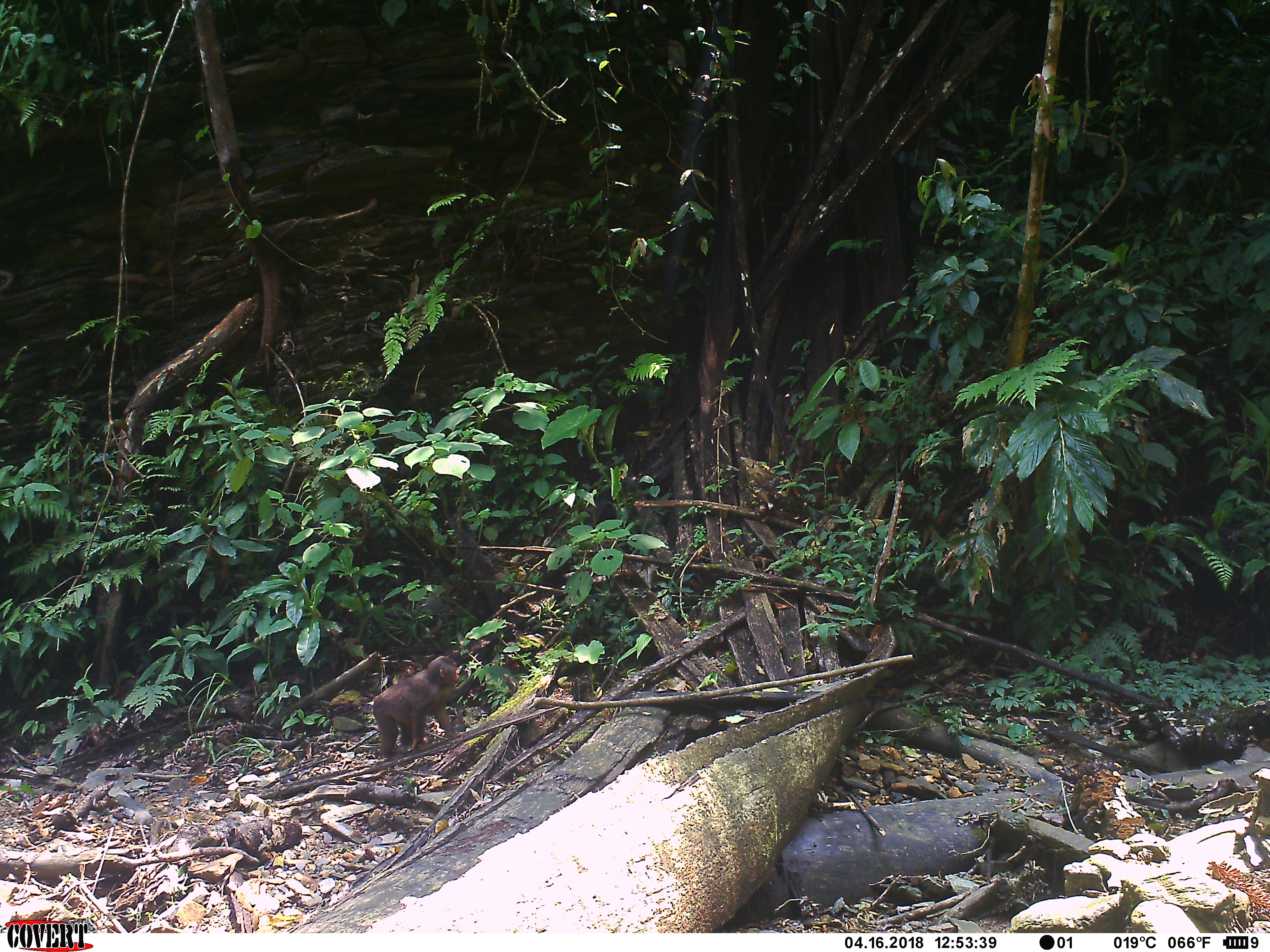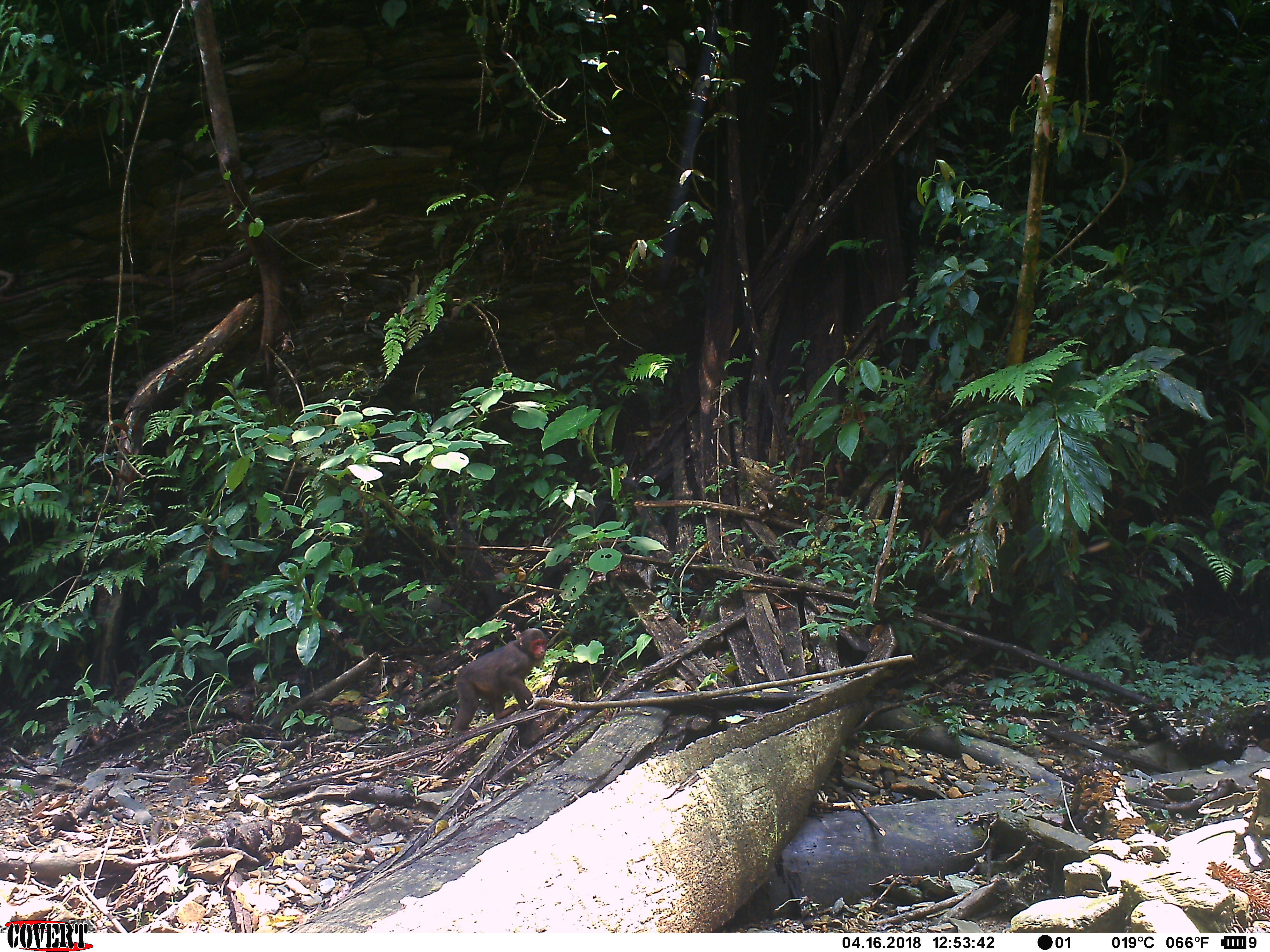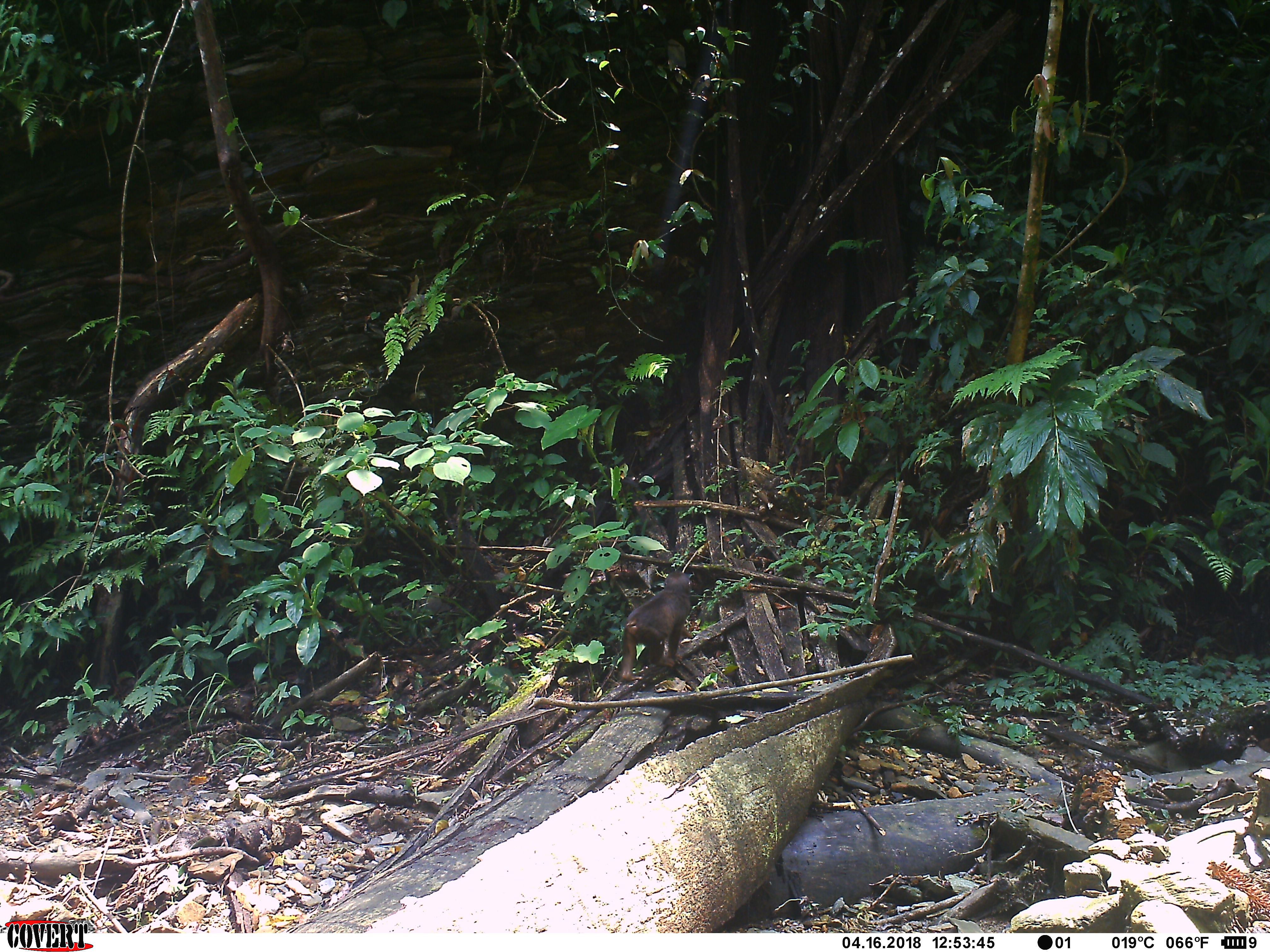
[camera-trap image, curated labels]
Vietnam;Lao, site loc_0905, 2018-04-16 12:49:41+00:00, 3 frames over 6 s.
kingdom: Animalia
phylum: Chordata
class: Mammalia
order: Primates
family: Cercopithecidae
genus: Macaca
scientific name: Macaca arctoides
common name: stump-tailed macaque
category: stump tailed macaque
Stump tailed macaque (stump-tailed macaque) (Macaca arctoides). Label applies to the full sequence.